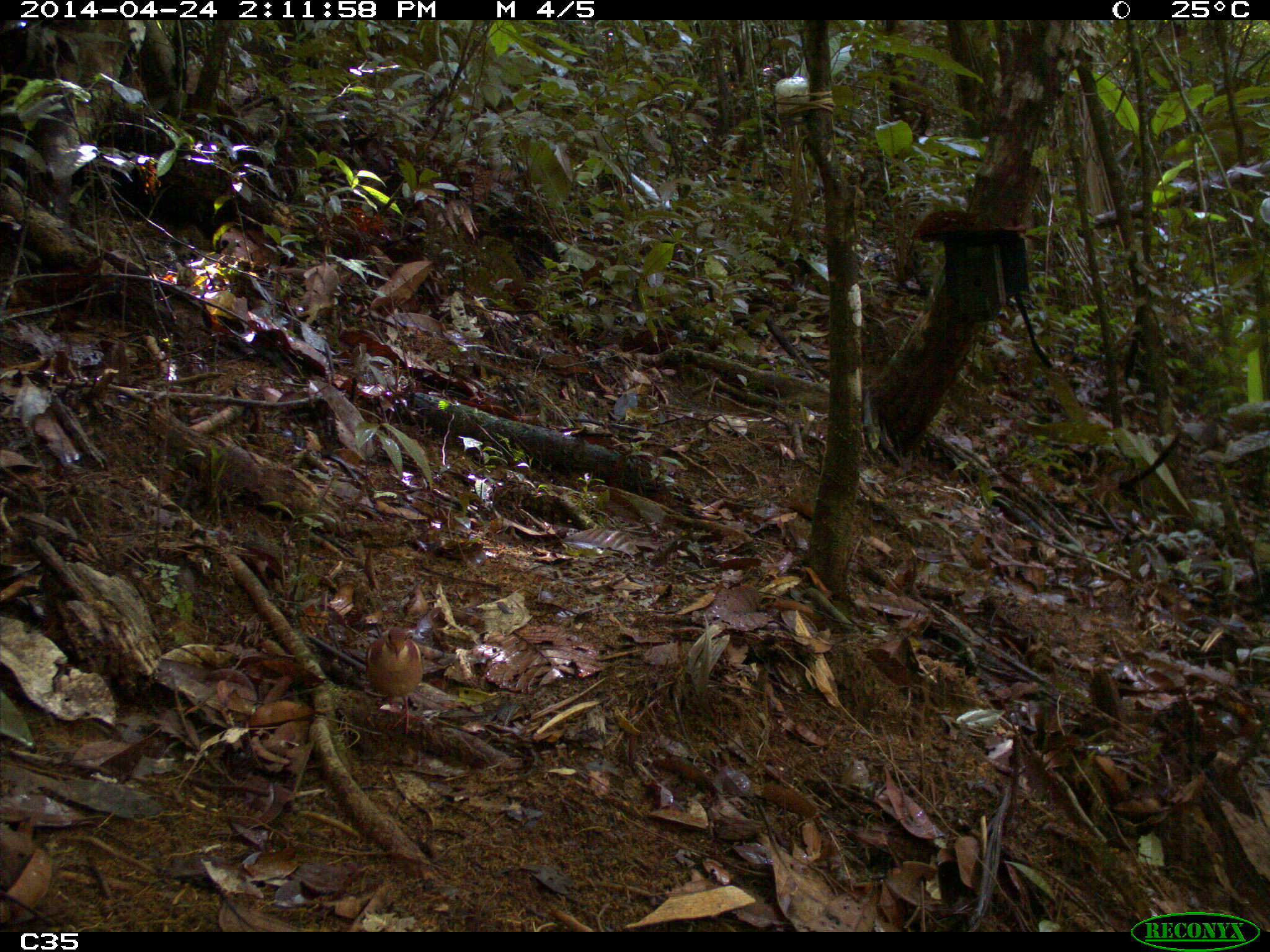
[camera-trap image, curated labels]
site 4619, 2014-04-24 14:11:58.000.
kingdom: Animalia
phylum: Chordata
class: Aves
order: Columbiformes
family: Columbidae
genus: Geotrygon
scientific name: Geotrygon montana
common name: ruddy quail-dove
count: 1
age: adult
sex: male